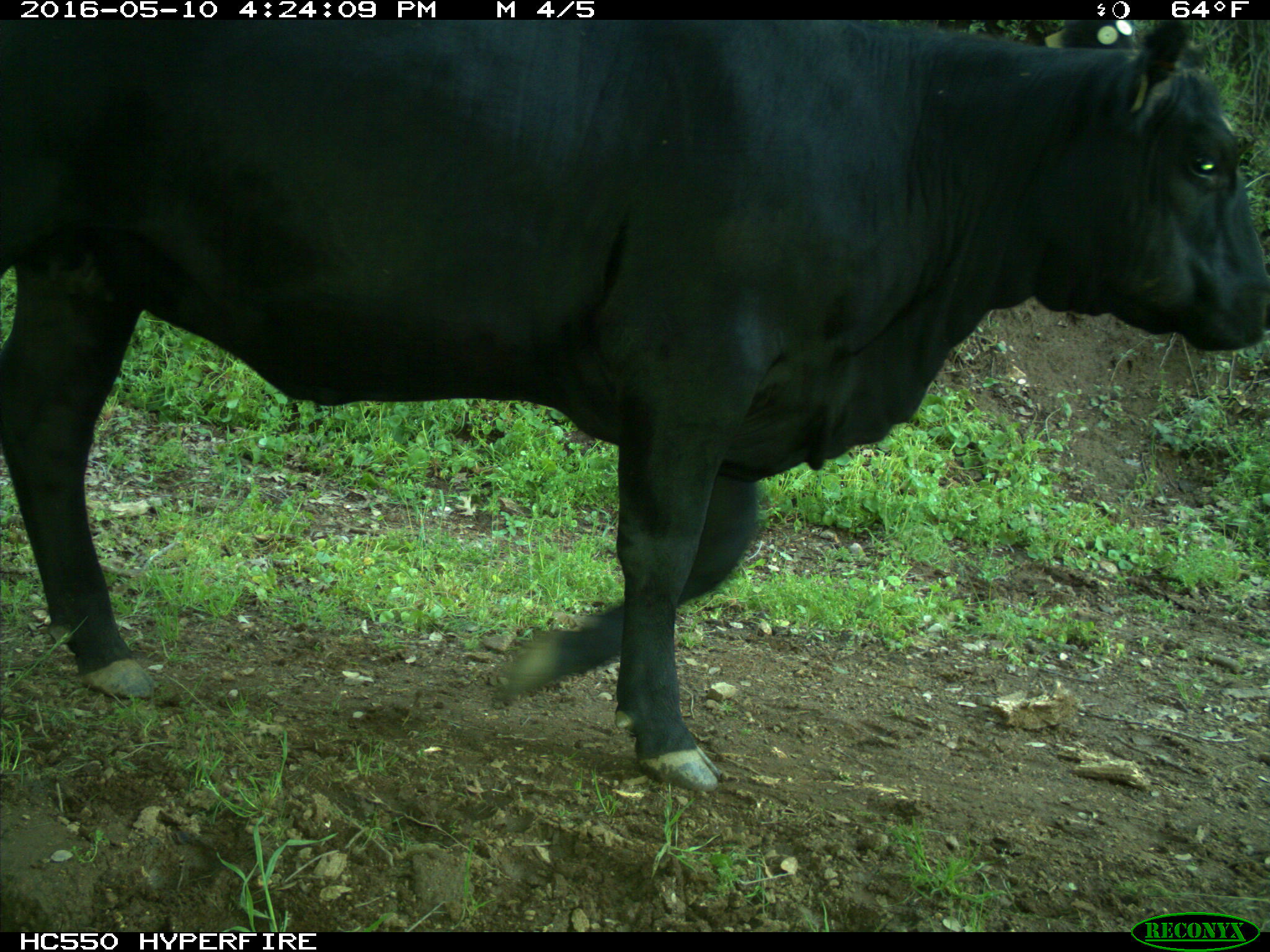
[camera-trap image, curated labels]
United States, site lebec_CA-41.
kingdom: Animalia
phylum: Chordata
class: Mammalia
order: Artiodactyla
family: Bovidae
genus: Bos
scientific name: Bos taurus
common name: domestic cow